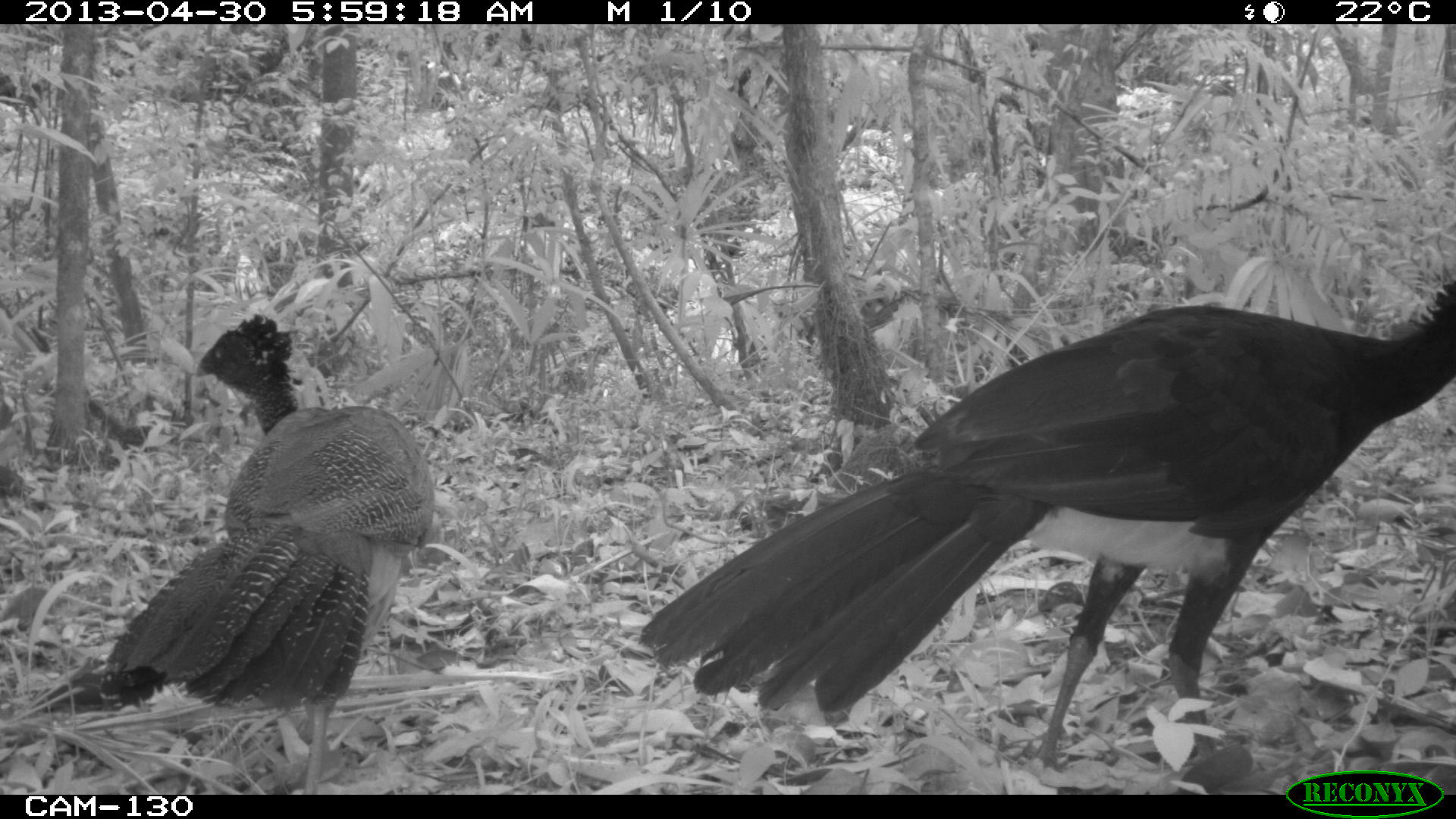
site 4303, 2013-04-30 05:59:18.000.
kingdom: Animalia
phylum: Chordata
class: Aves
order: Galliformes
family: Cracidae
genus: Crax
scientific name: Crax rubra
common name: great curassow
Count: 2.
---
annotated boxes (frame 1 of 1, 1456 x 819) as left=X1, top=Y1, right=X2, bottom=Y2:
crax rubra: left=635, top=271, right=1453, bottom=773; left=103, top=311, right=437, bottom=791